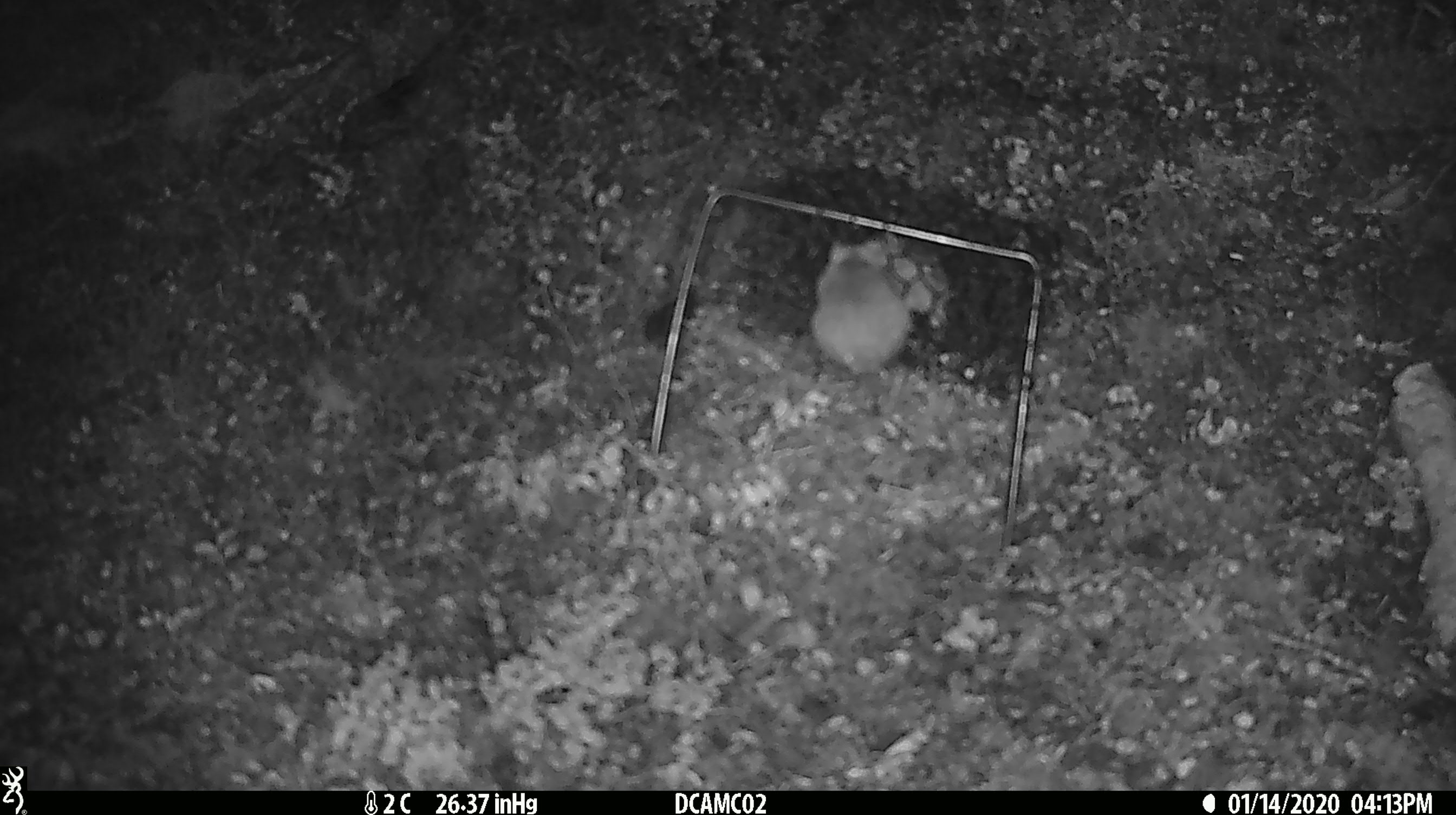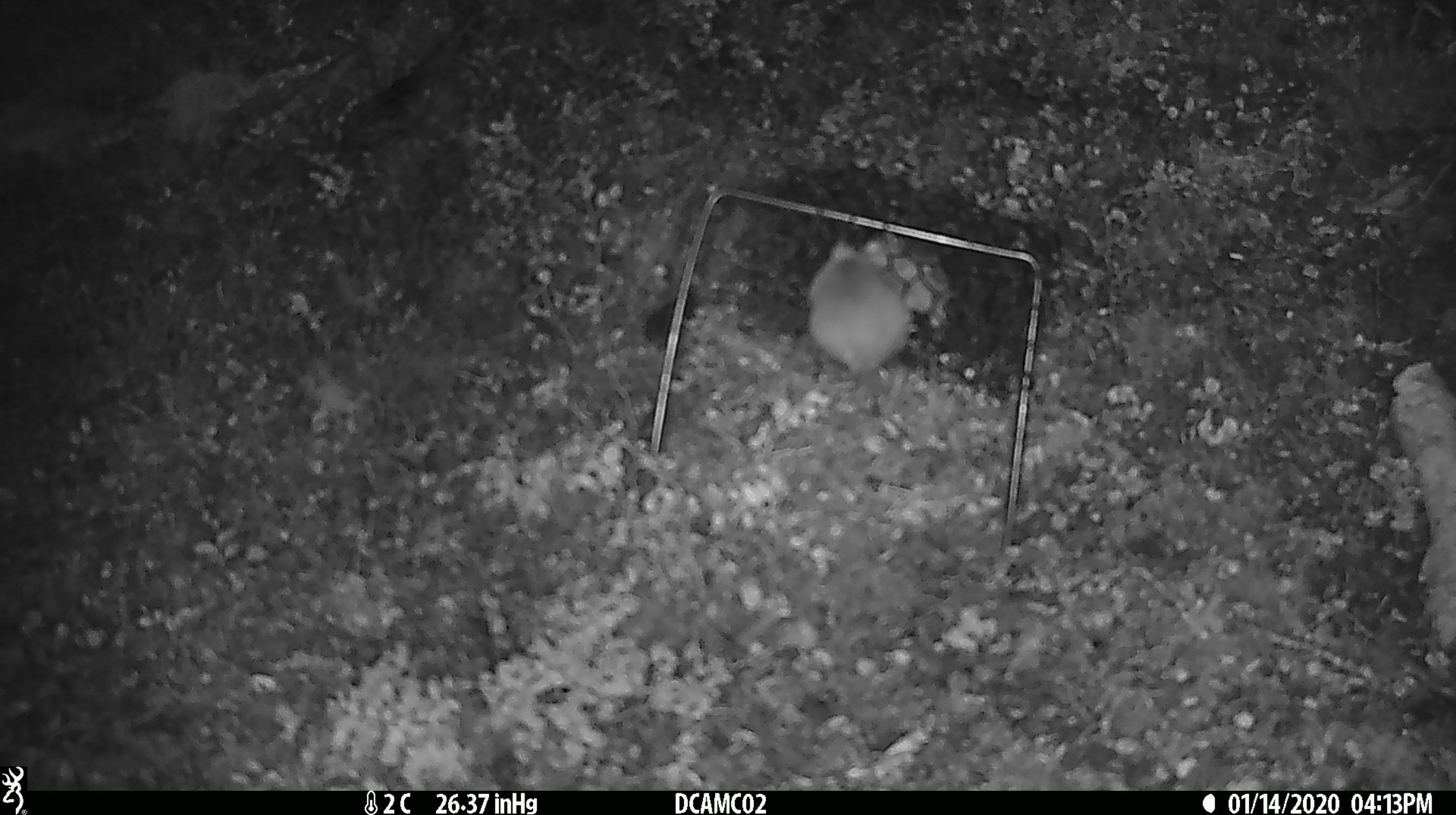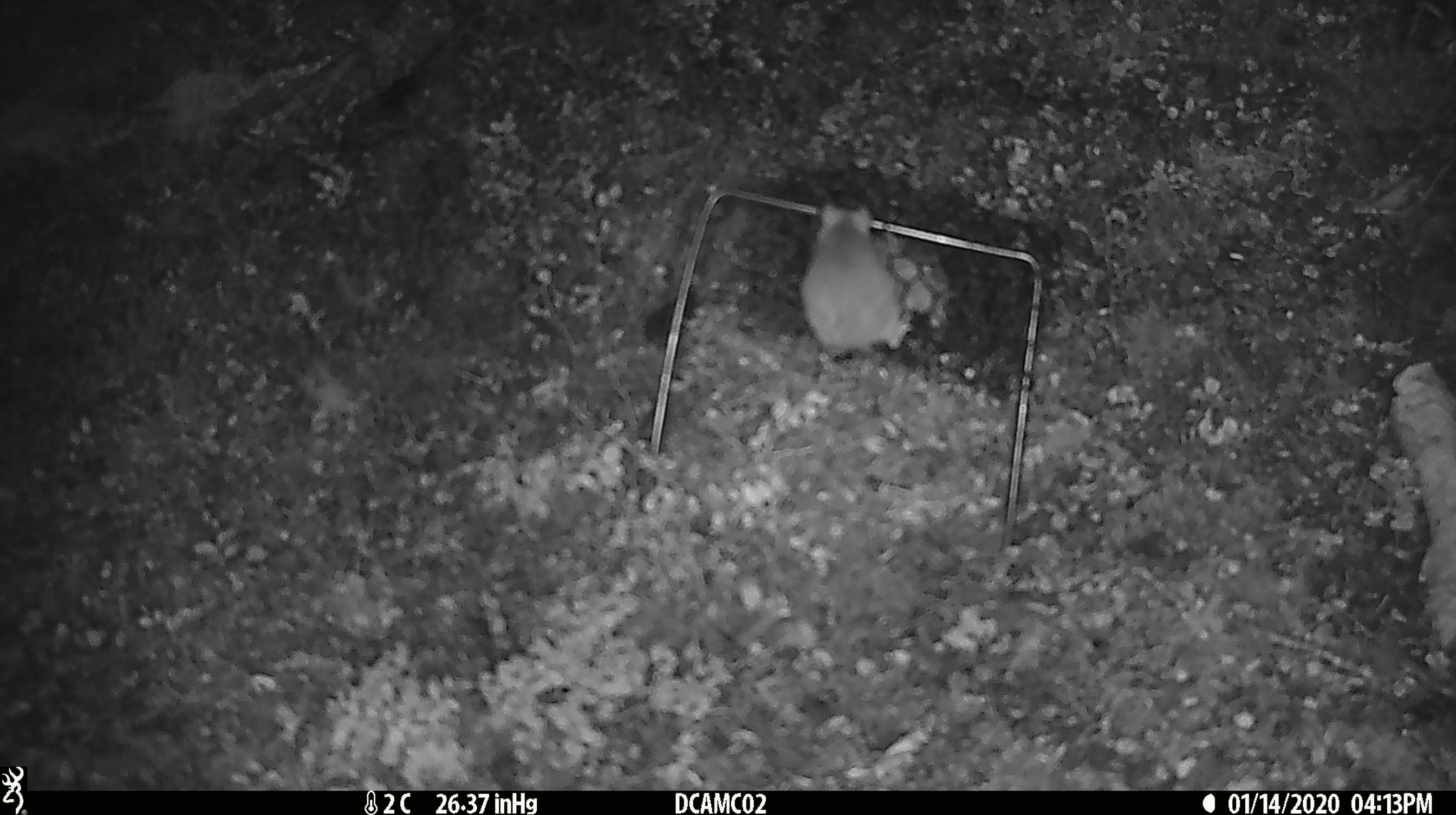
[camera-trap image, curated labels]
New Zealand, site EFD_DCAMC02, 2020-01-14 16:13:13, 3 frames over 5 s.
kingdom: Animalia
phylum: Chordata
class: Mammalia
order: Rodentia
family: Muridae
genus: Mus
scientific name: Mus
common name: mouse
Mouse (Mus).